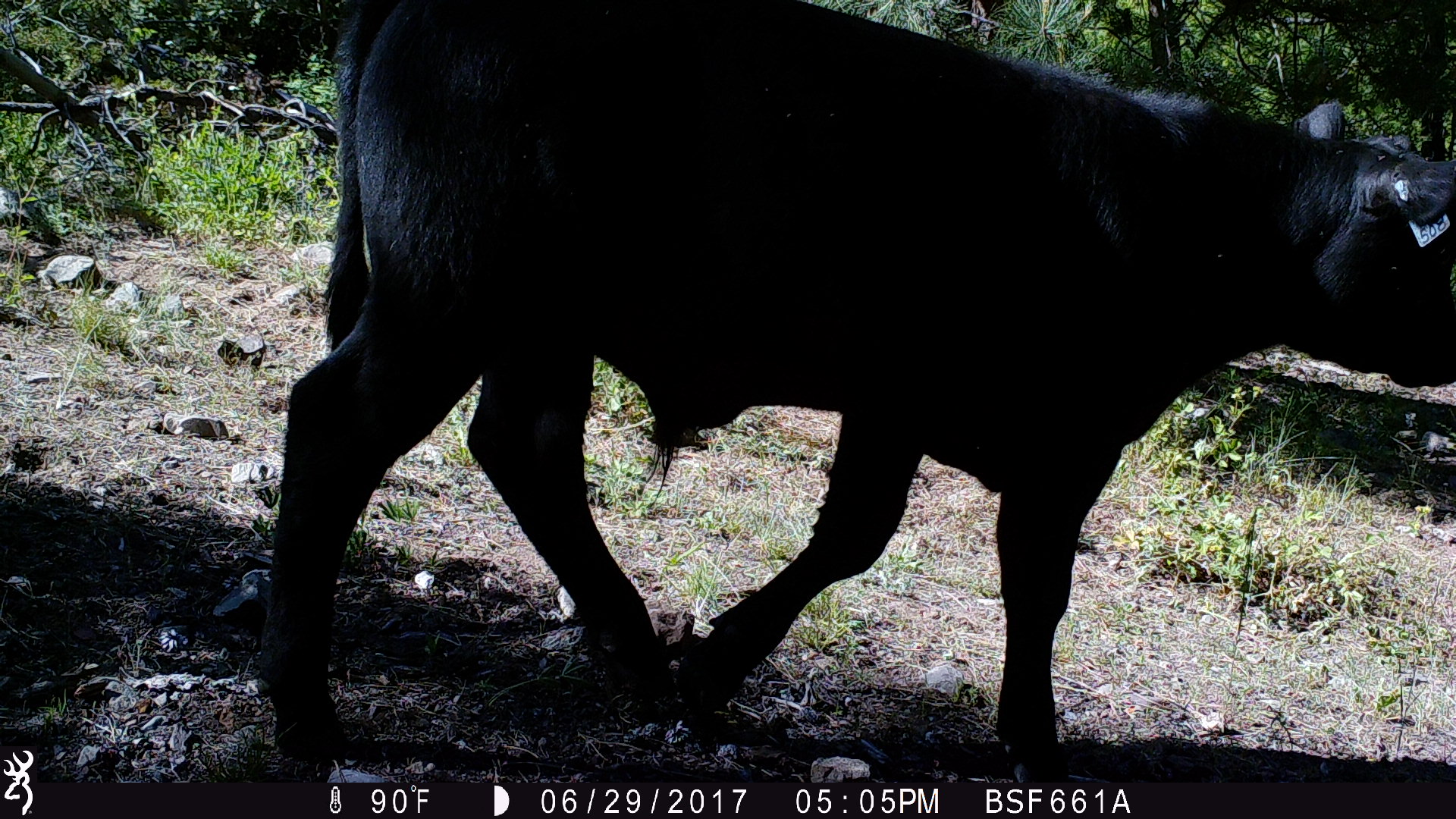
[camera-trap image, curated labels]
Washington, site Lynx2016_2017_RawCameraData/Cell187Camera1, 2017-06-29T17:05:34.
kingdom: Animalia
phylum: Chordata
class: Mammalia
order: Artiodactyla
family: Bovidae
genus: Bos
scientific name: Bos taurus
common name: domestic cattle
Domestic cattle (Bos taurus). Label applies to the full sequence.